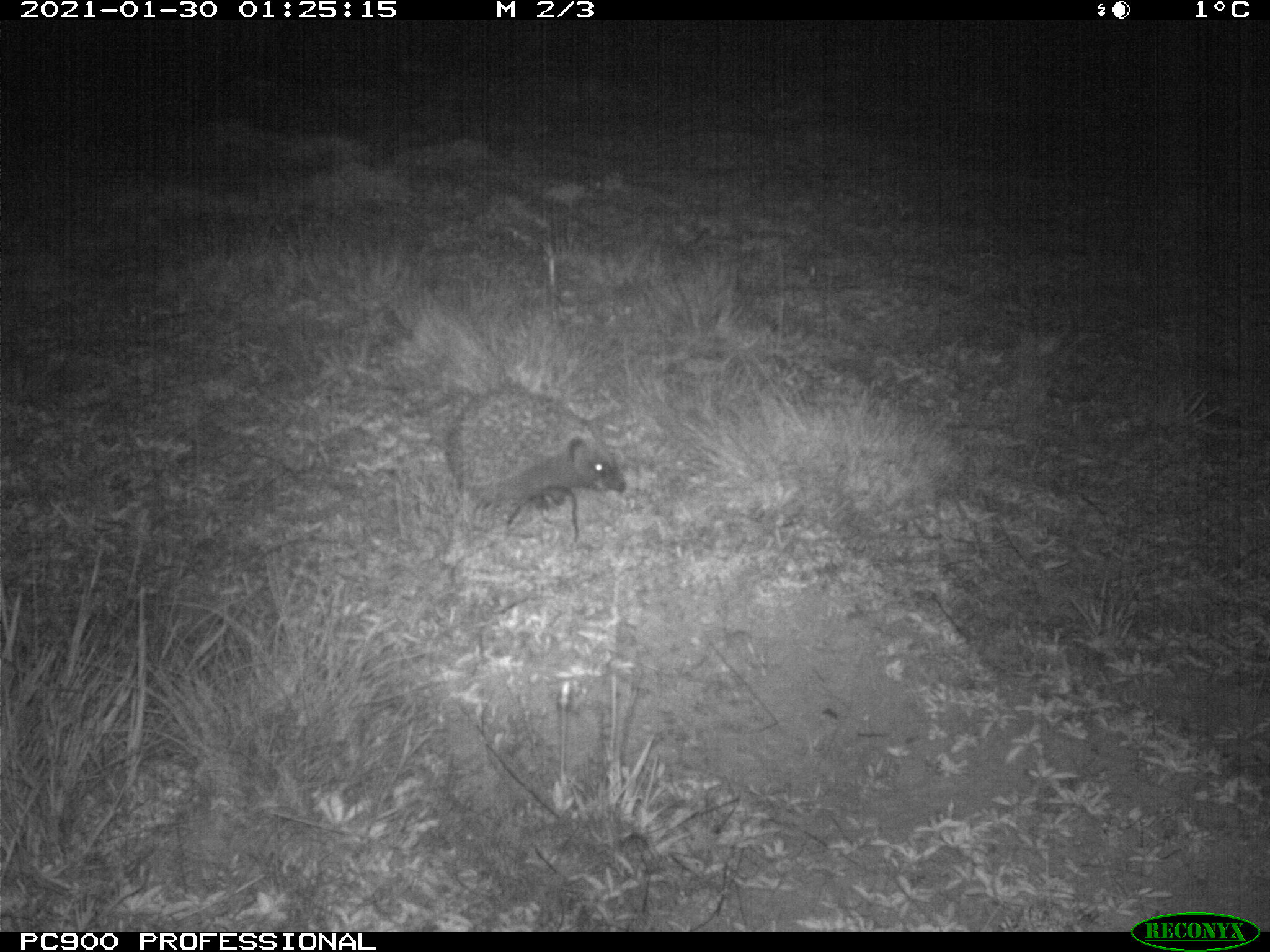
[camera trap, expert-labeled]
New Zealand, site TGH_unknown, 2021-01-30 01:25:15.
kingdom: Animalia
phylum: Chordata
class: Mammalia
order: Eulipotyphla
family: Erinaceidae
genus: Erinaceus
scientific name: Erinaceus europaeus europaeus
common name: european hedgehog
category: hedgehog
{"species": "hedgehog (european hedgehog) (Erinaceus europaeus europaeus)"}